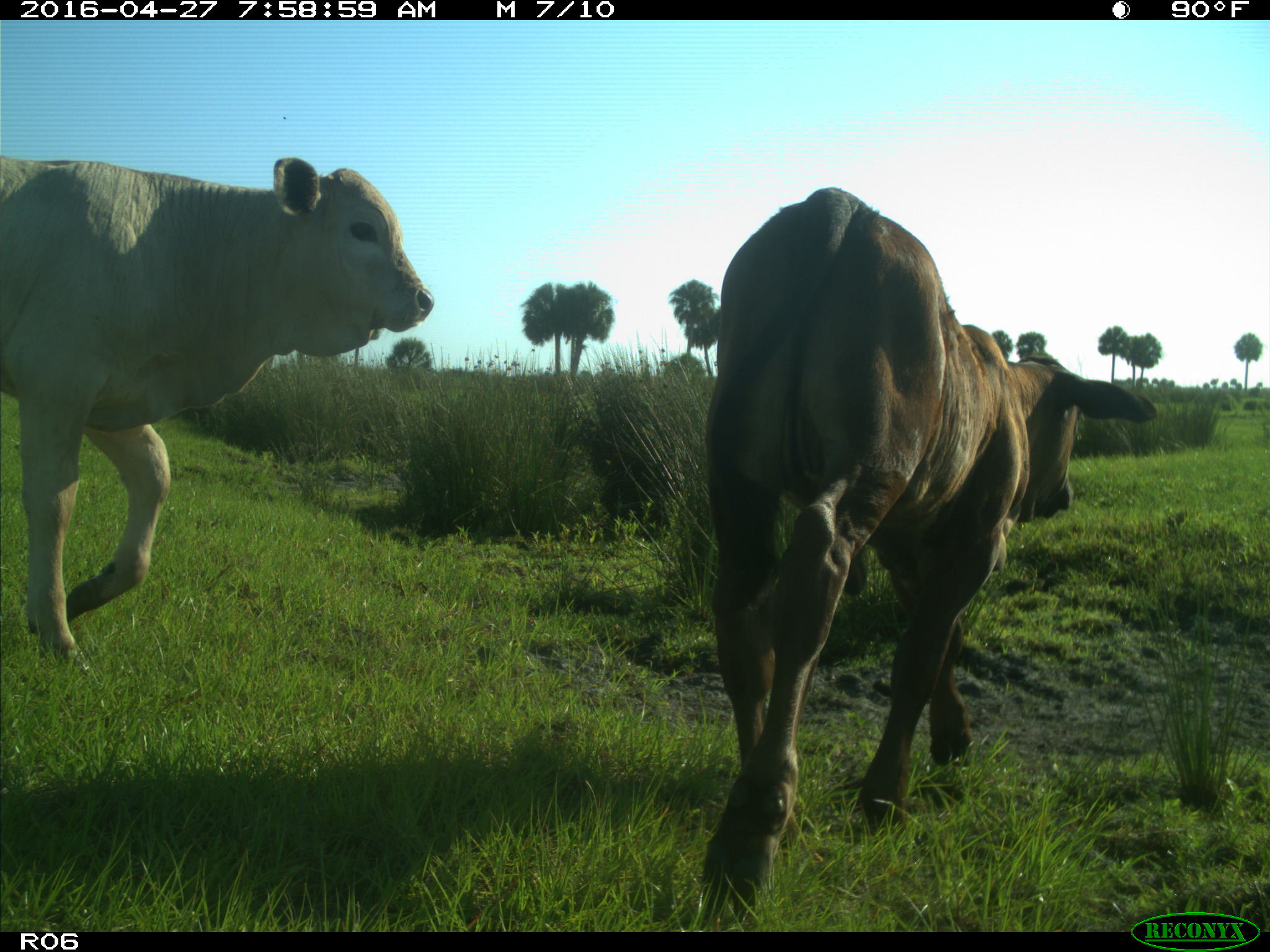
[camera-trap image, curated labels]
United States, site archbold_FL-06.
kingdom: Animalia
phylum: Chordata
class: Mammalia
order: Artiodactyla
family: Bovidae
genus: Bos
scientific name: Bos taurus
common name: domestic cow